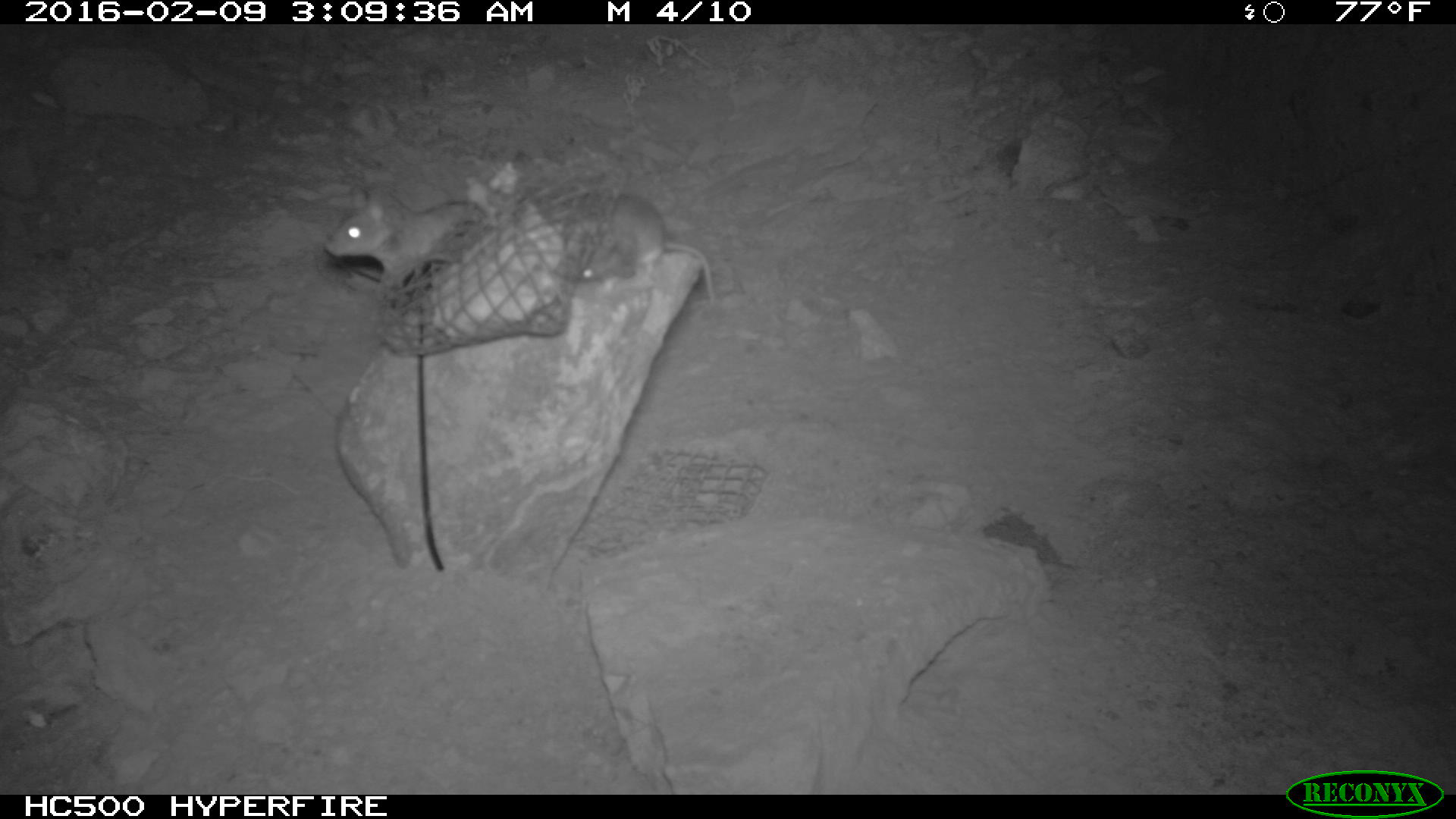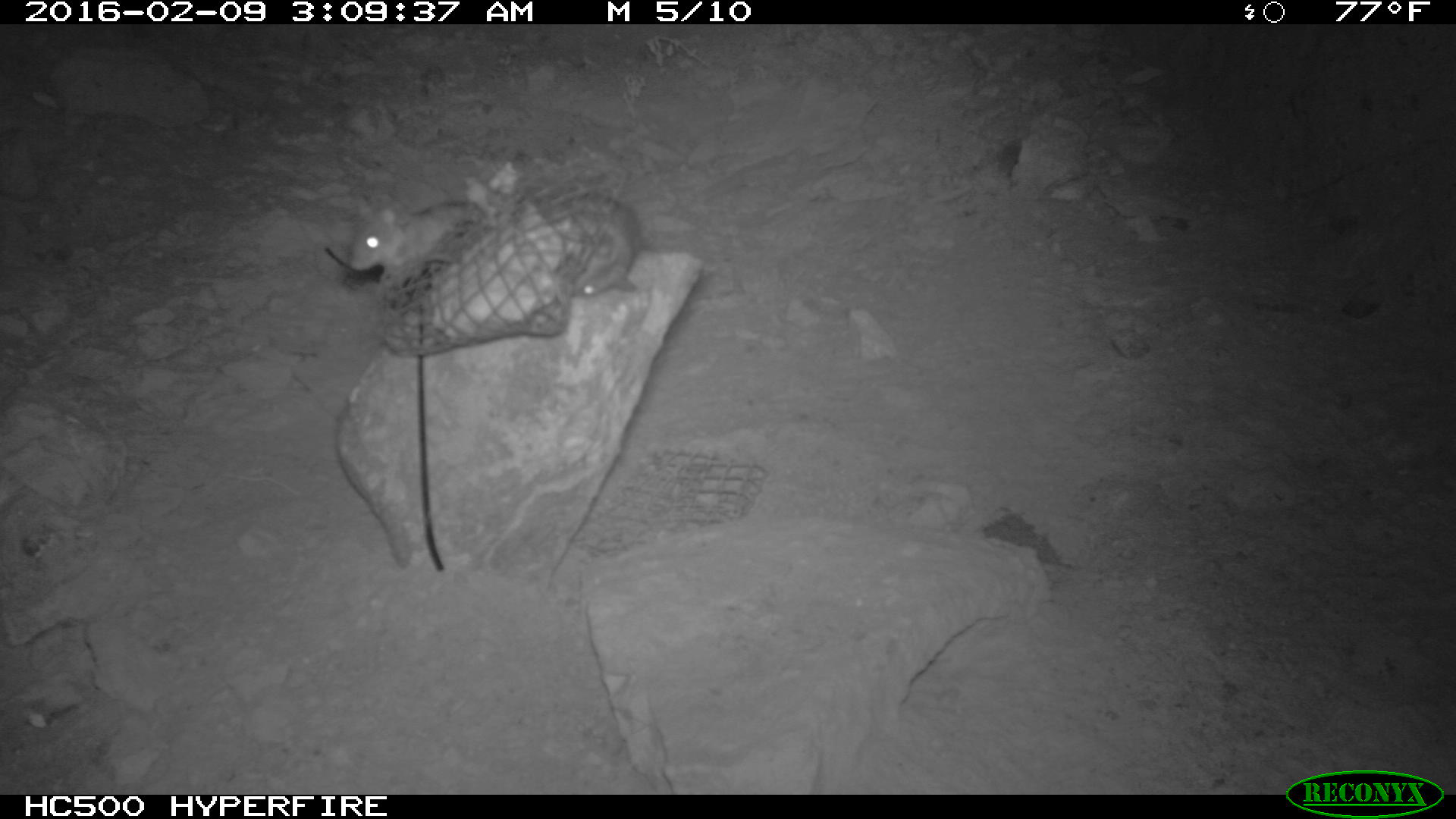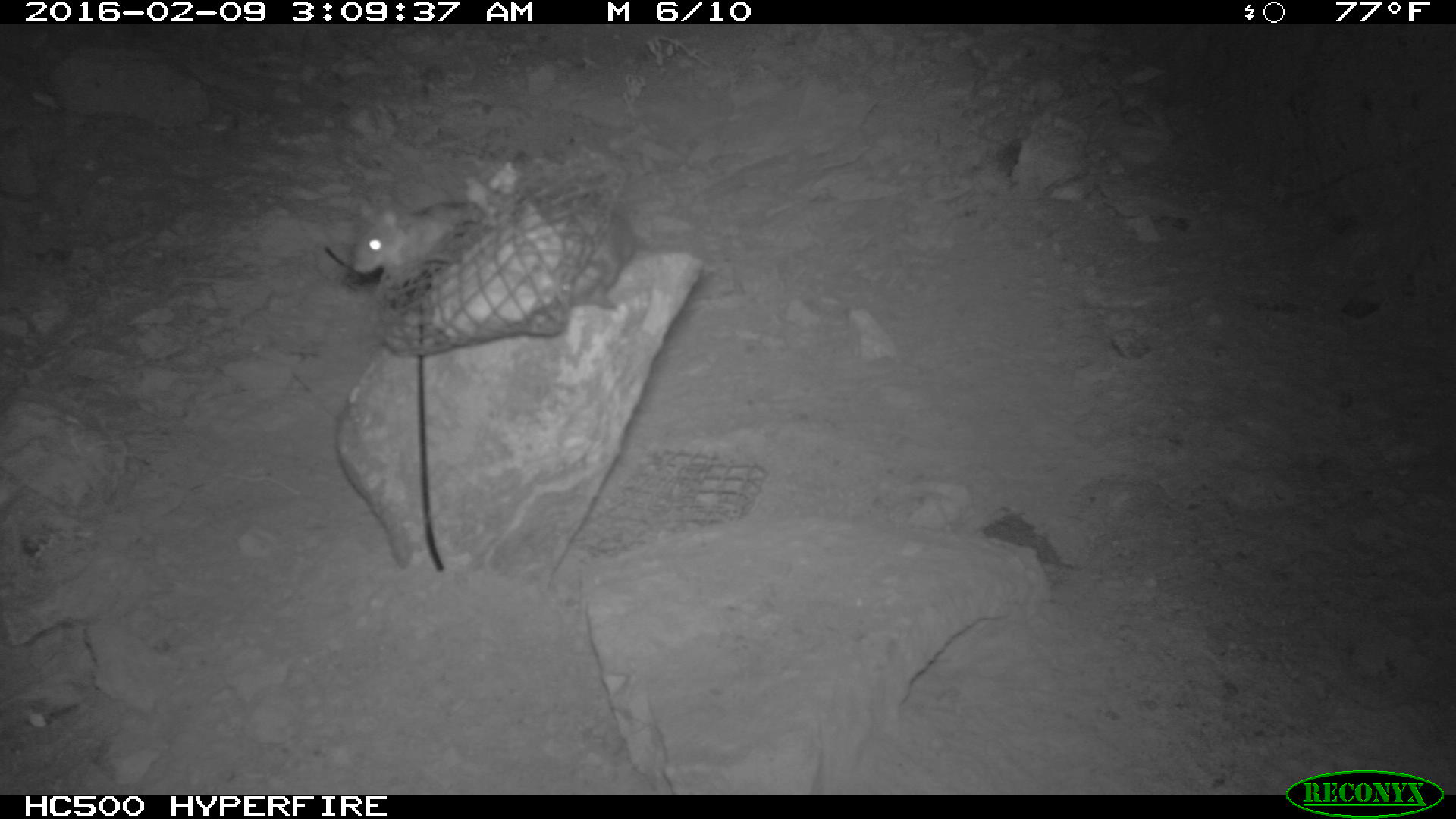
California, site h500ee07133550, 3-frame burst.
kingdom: Animalia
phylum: Chordata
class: Mammalia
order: Rodentia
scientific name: Rodentia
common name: rodent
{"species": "rodent (Rodentia)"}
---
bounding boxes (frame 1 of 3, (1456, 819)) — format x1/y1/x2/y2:
rodent: 557/190/715/306; 325/187/488/298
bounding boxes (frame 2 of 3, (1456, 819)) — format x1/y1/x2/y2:
rodent: 349/195/476/274; 571/201/643/297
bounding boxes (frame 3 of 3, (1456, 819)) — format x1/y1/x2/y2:
rodent: 350/199/480/273; 566/211/635/311